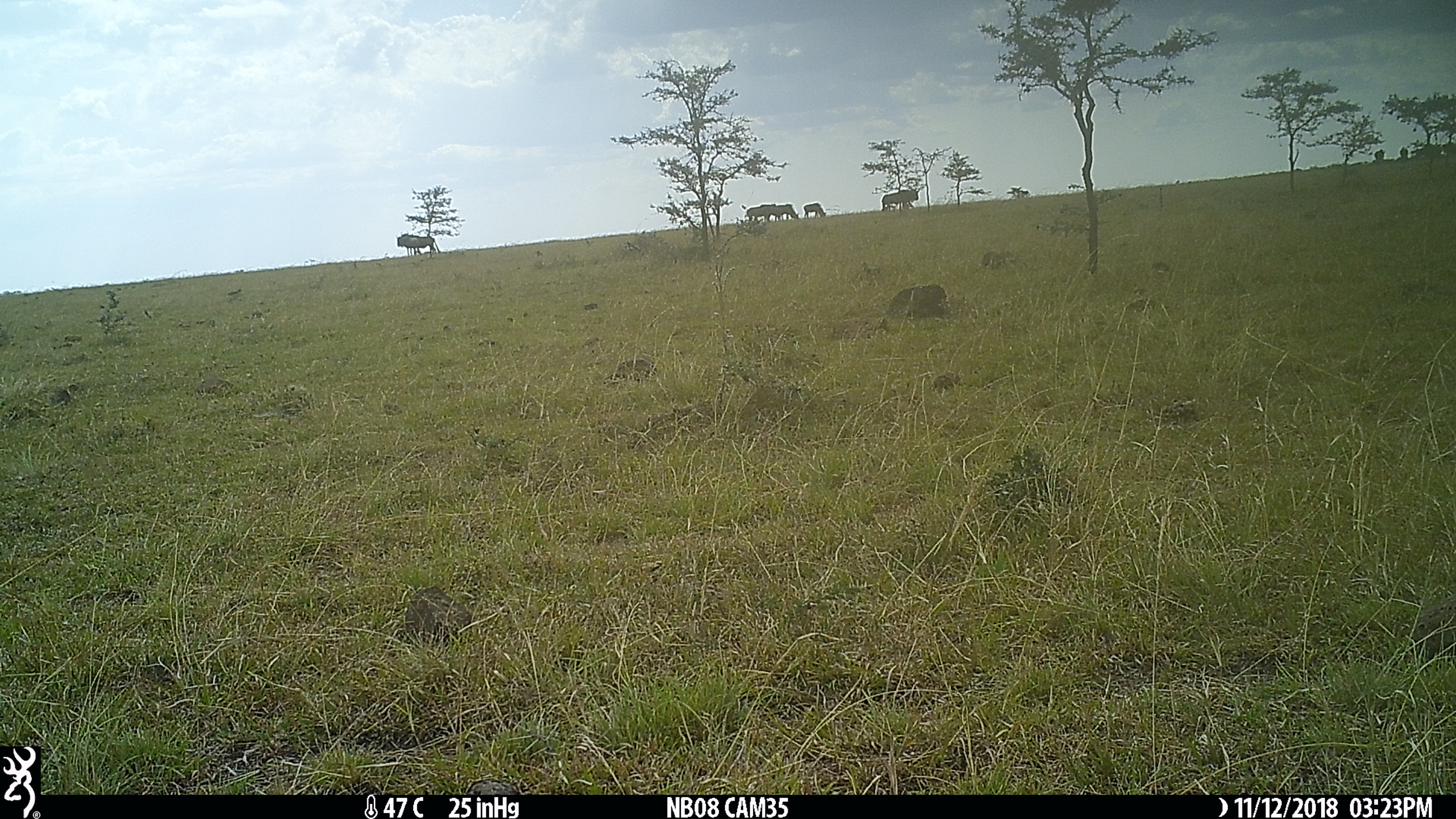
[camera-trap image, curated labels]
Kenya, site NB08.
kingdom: Animalia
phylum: Chordata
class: Mammalia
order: Artiodactyla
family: Bovidae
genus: Connochaetes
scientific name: Connochaetes taurinus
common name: blue wildebeest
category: wildebeest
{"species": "wildebeest (blue wildebeest) (Connochaetes taurinus)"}